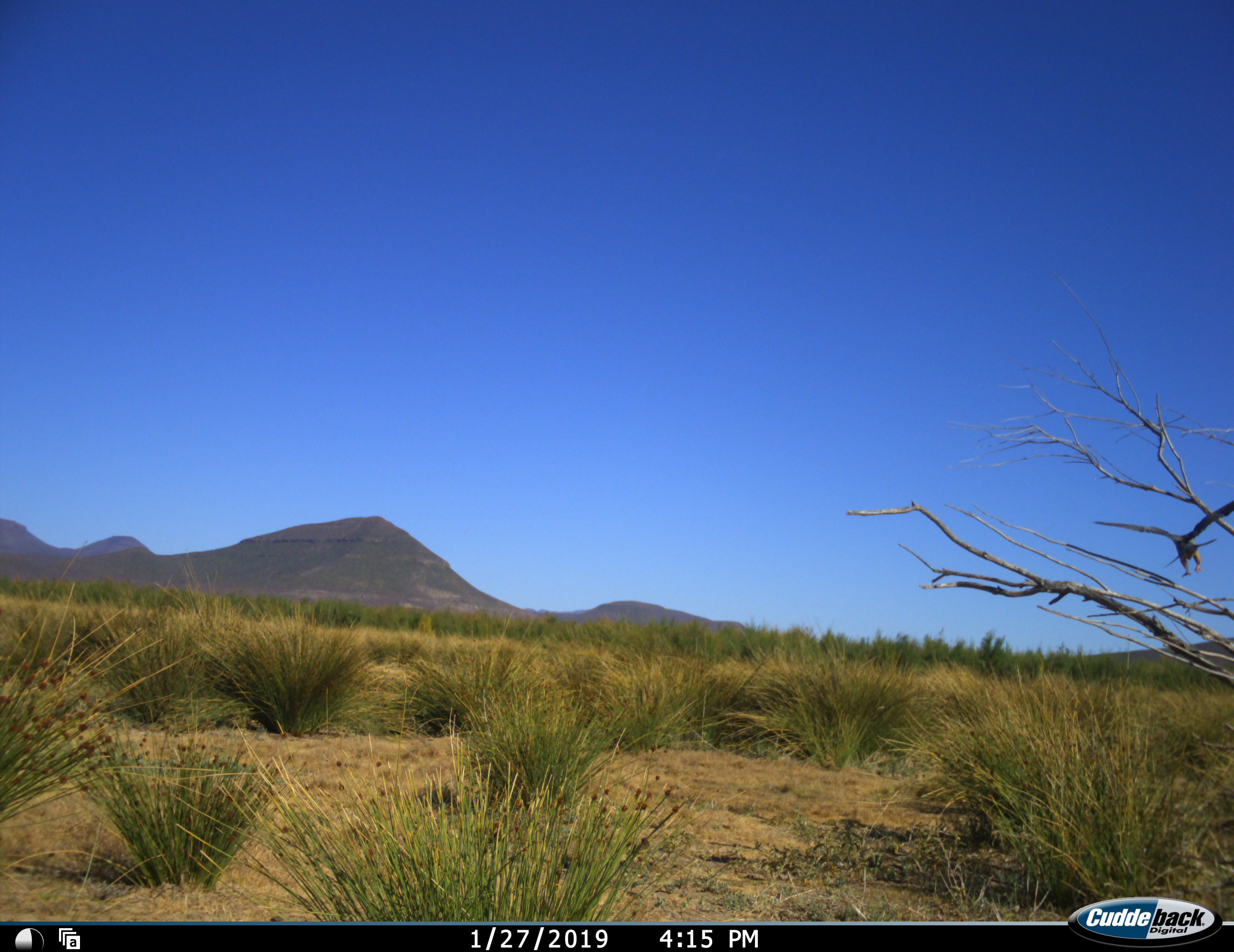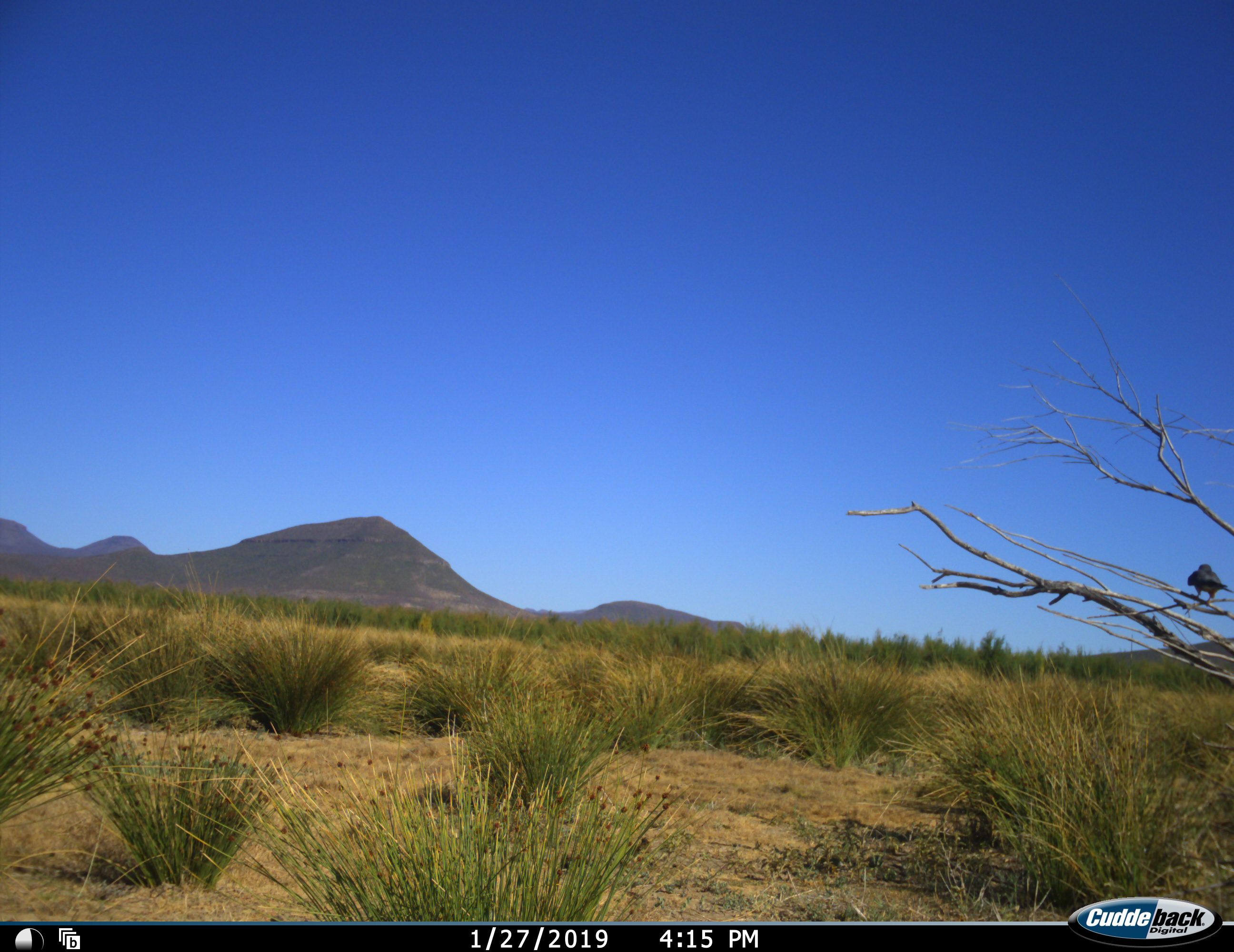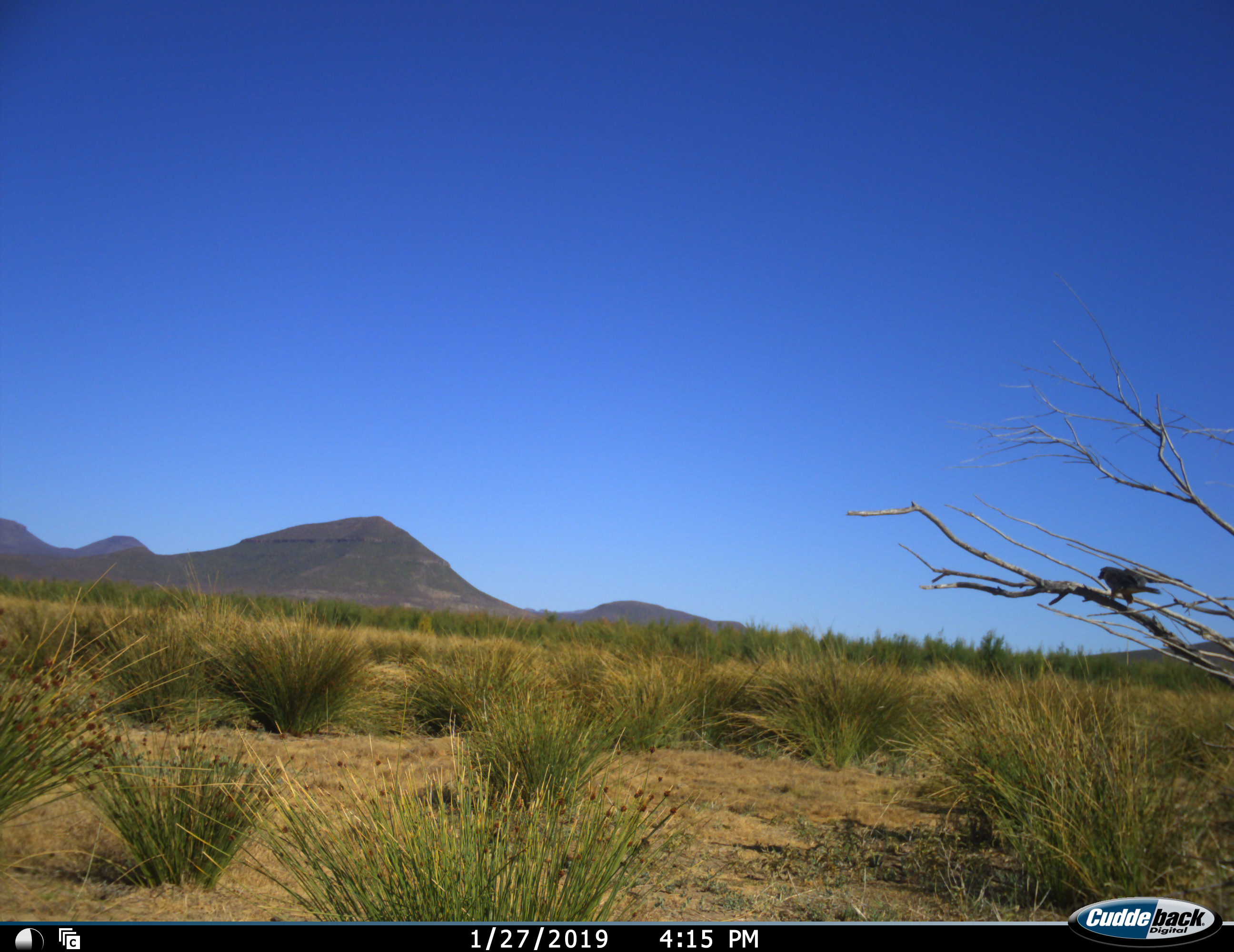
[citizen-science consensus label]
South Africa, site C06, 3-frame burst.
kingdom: Animalia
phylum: Chordata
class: Aves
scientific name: Aves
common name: bird of prey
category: birdofprey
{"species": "birdofprey (bird of prey) (Aves)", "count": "1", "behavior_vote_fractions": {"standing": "20%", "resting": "0%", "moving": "100%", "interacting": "0%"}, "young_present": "0%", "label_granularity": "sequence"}